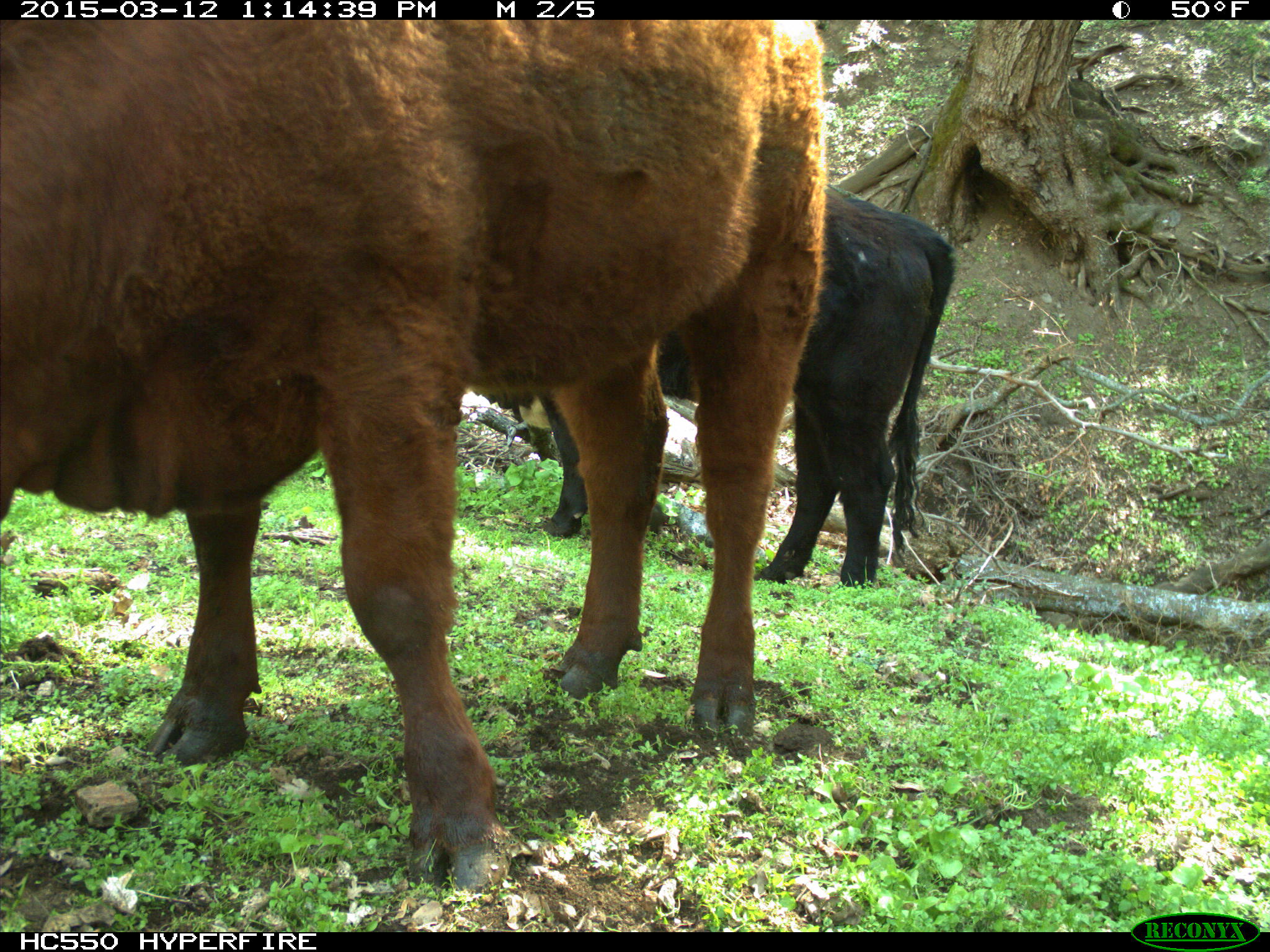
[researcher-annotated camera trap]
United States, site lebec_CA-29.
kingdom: Animalia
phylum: Chordata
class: Mammalia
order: Artiodactyla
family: Bovidae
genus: Bos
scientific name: Bos taurus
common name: domestic cow